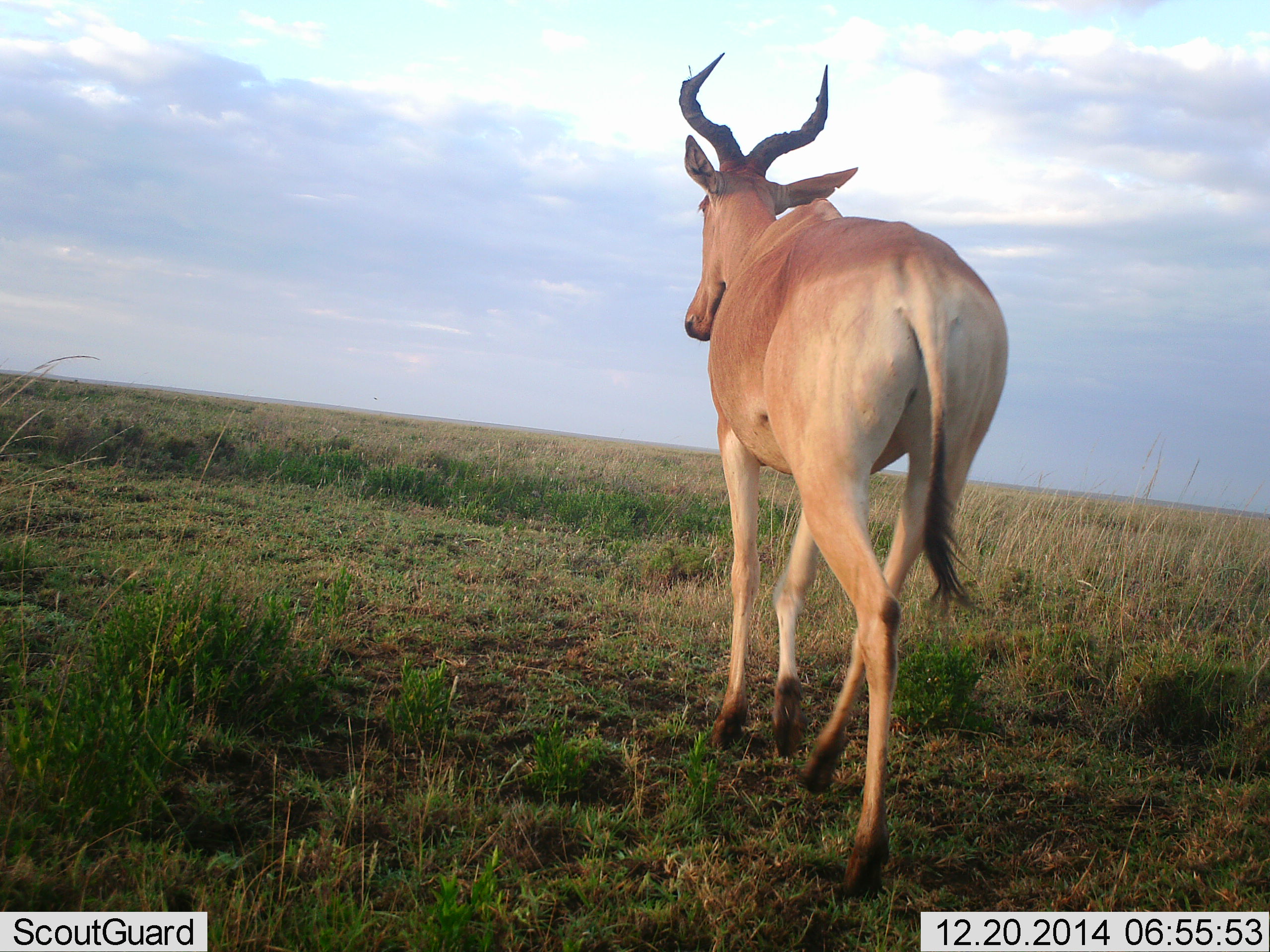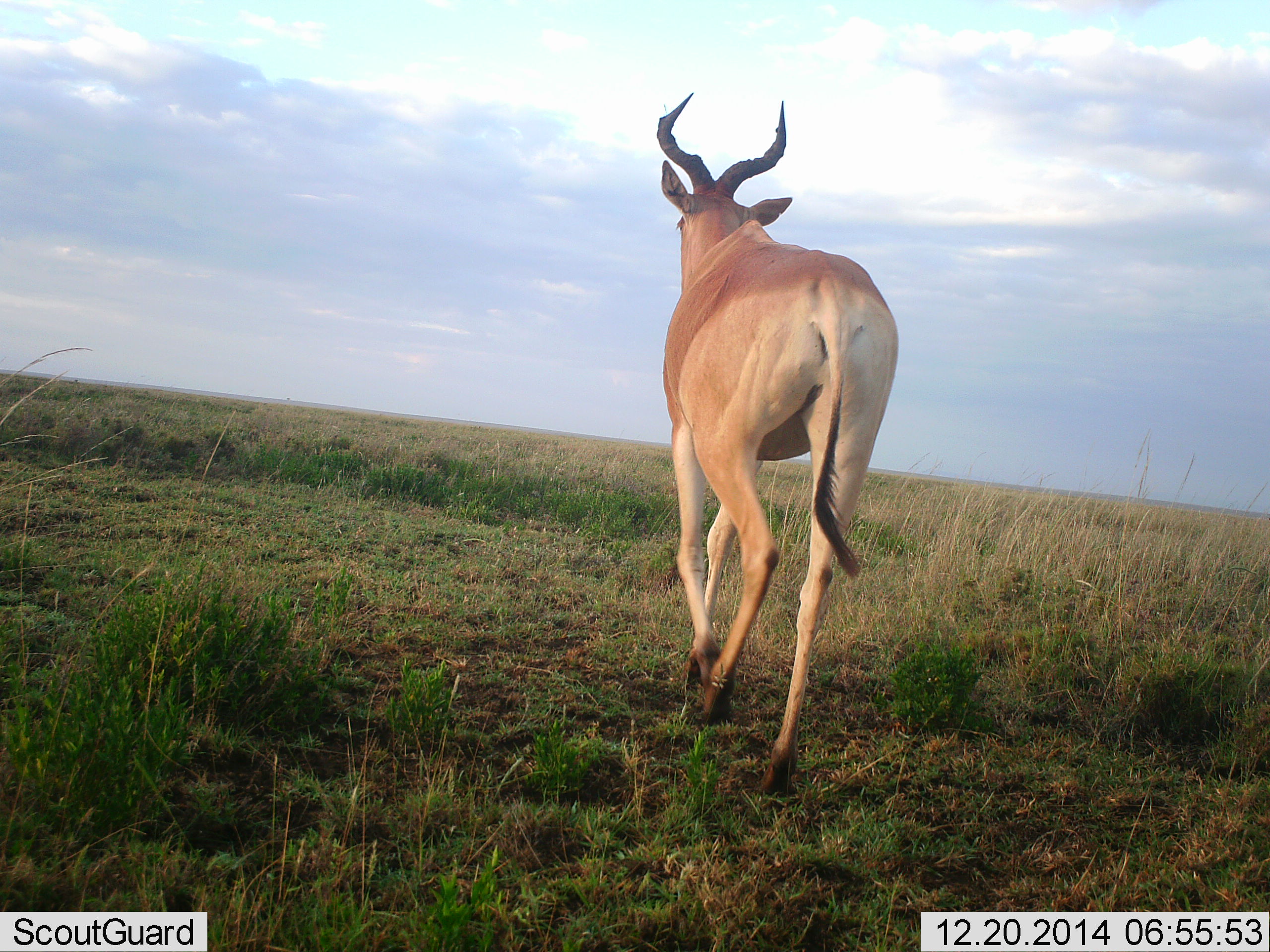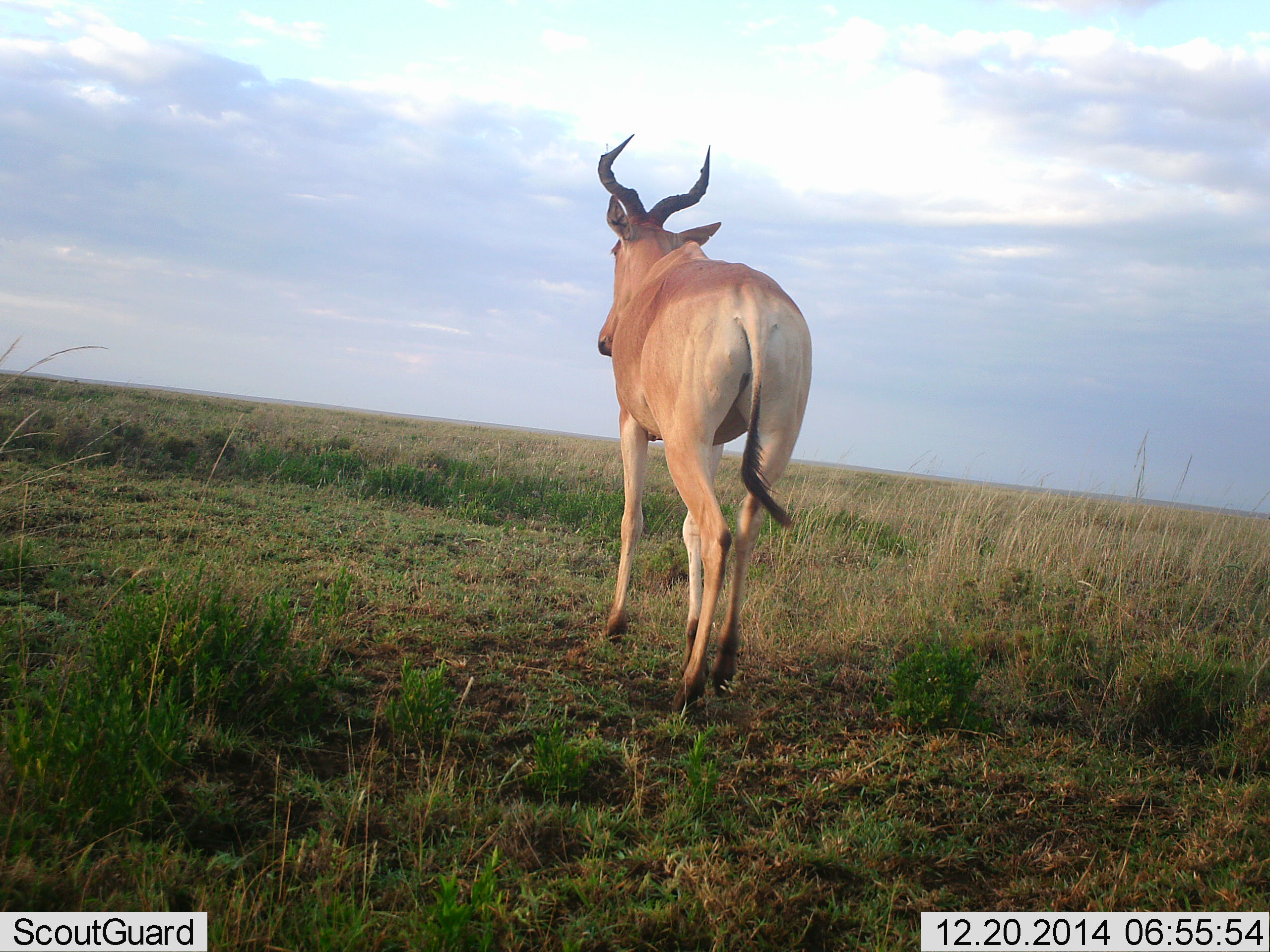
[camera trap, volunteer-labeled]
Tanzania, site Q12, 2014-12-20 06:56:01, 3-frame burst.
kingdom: Animalia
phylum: Chordata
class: Mammalia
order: Artiodactyla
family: Bovidae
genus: Alcelaphus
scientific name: Alcelaphus buselaphus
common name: hartebeest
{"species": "hartebeest (Alcelaphus buselaphus)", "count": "1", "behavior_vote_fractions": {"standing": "10%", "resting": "0%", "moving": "90%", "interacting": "0%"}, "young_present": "0%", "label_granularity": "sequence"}